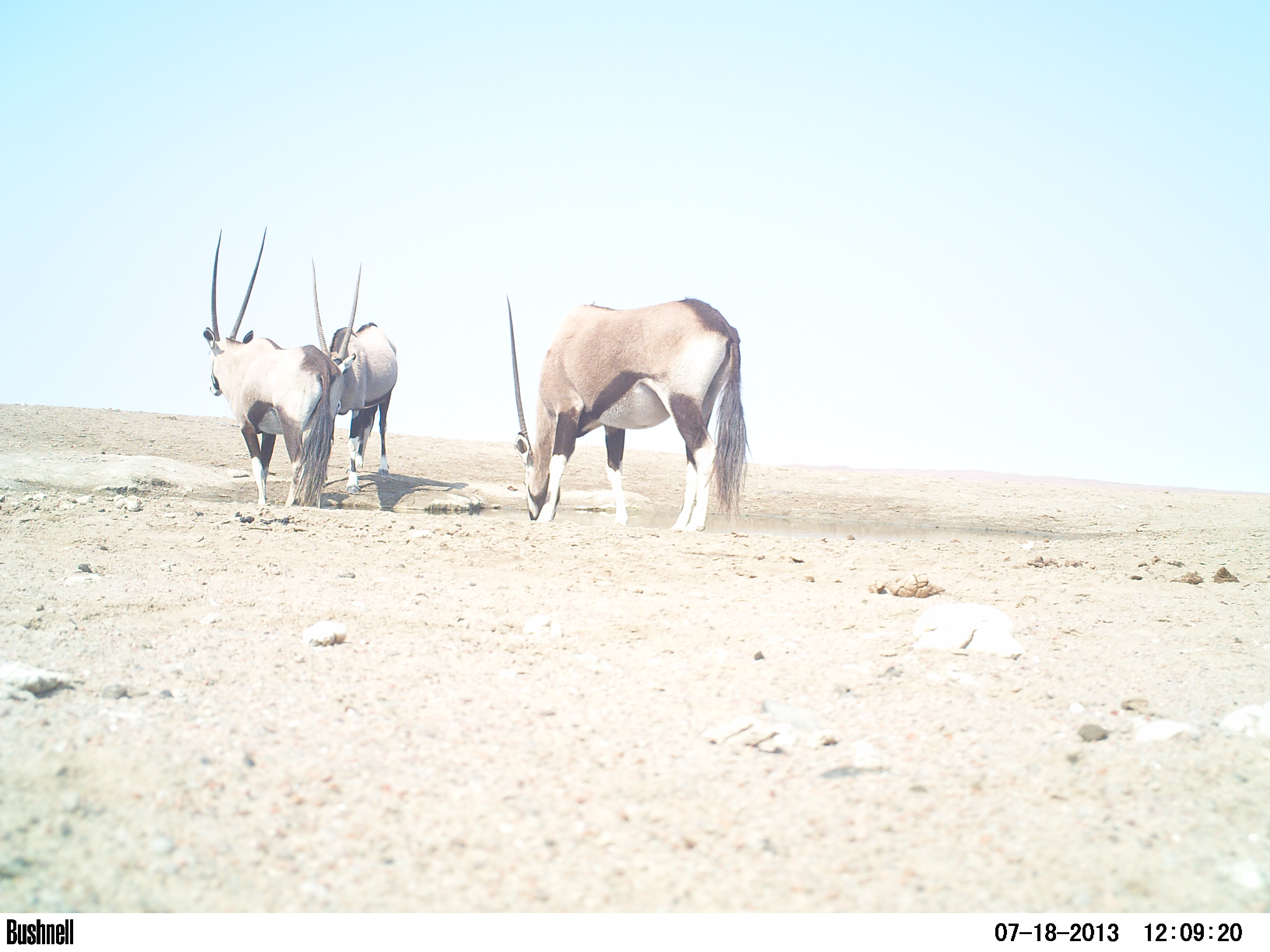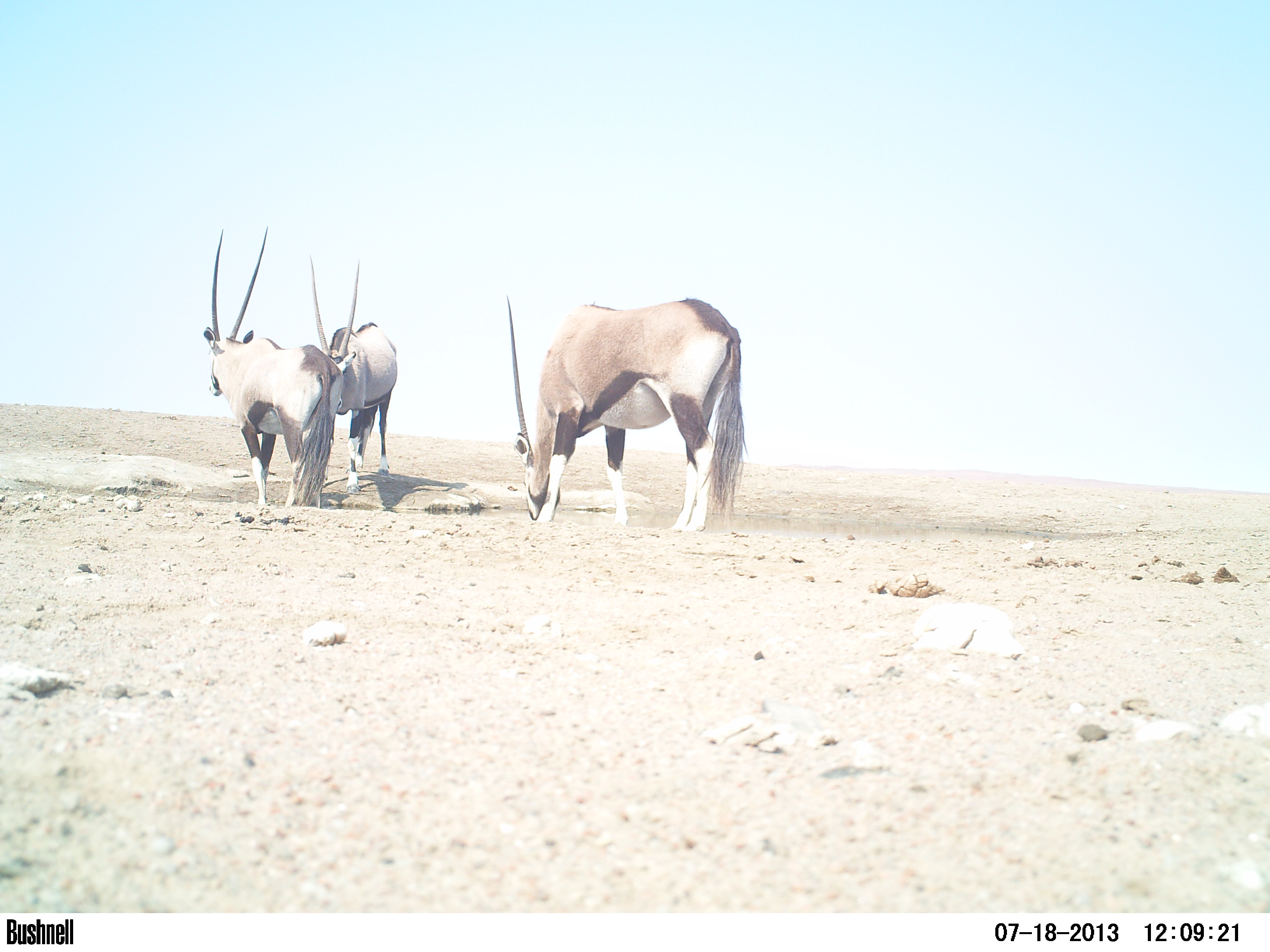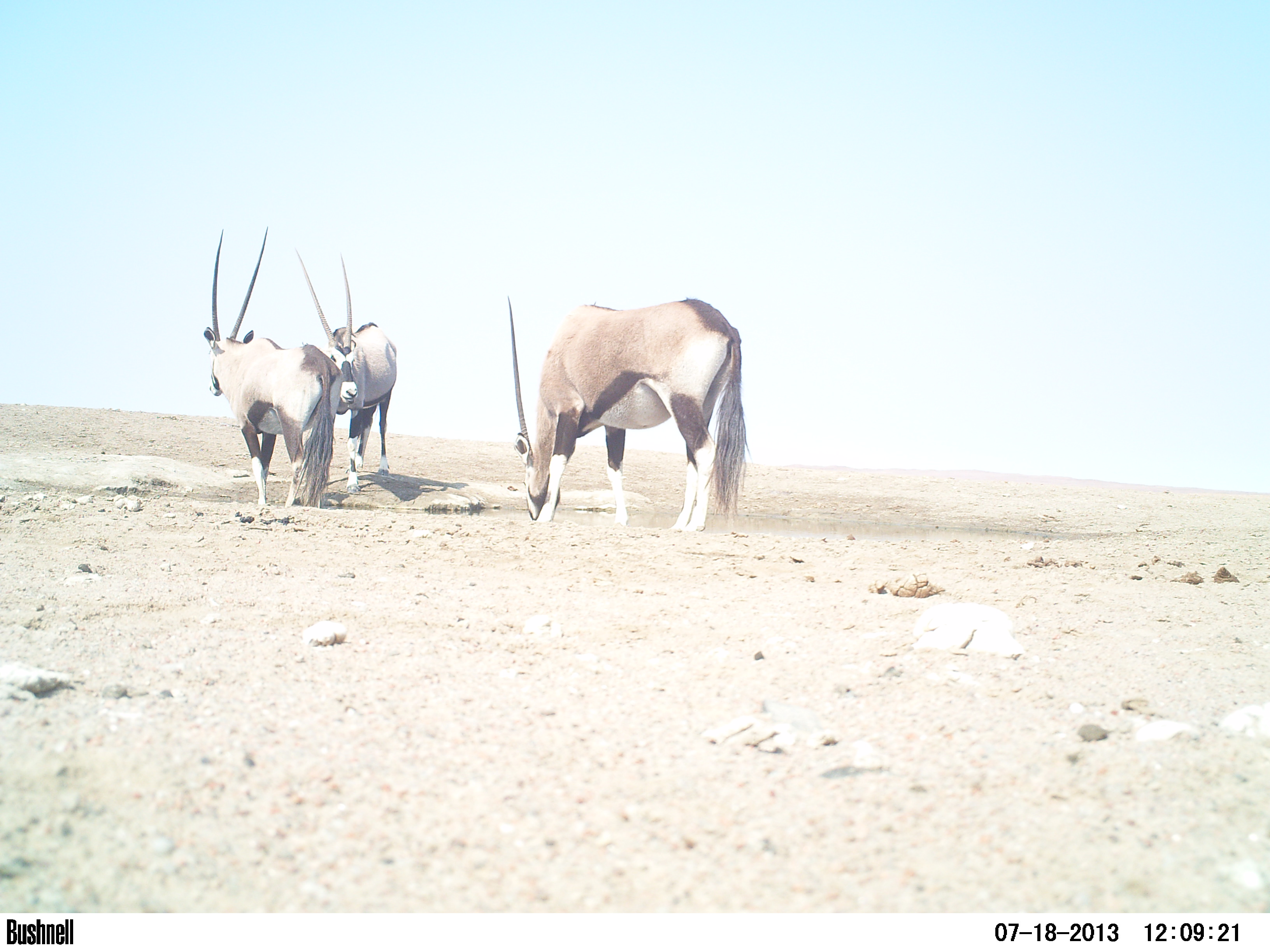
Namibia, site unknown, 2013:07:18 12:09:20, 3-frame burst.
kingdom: Animalia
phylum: Chordata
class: Mammalia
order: Artiodactyla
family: Bovidae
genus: Oryx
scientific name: Oryx gazella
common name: gemsbok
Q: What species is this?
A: Oryx gazella (gemsbok).